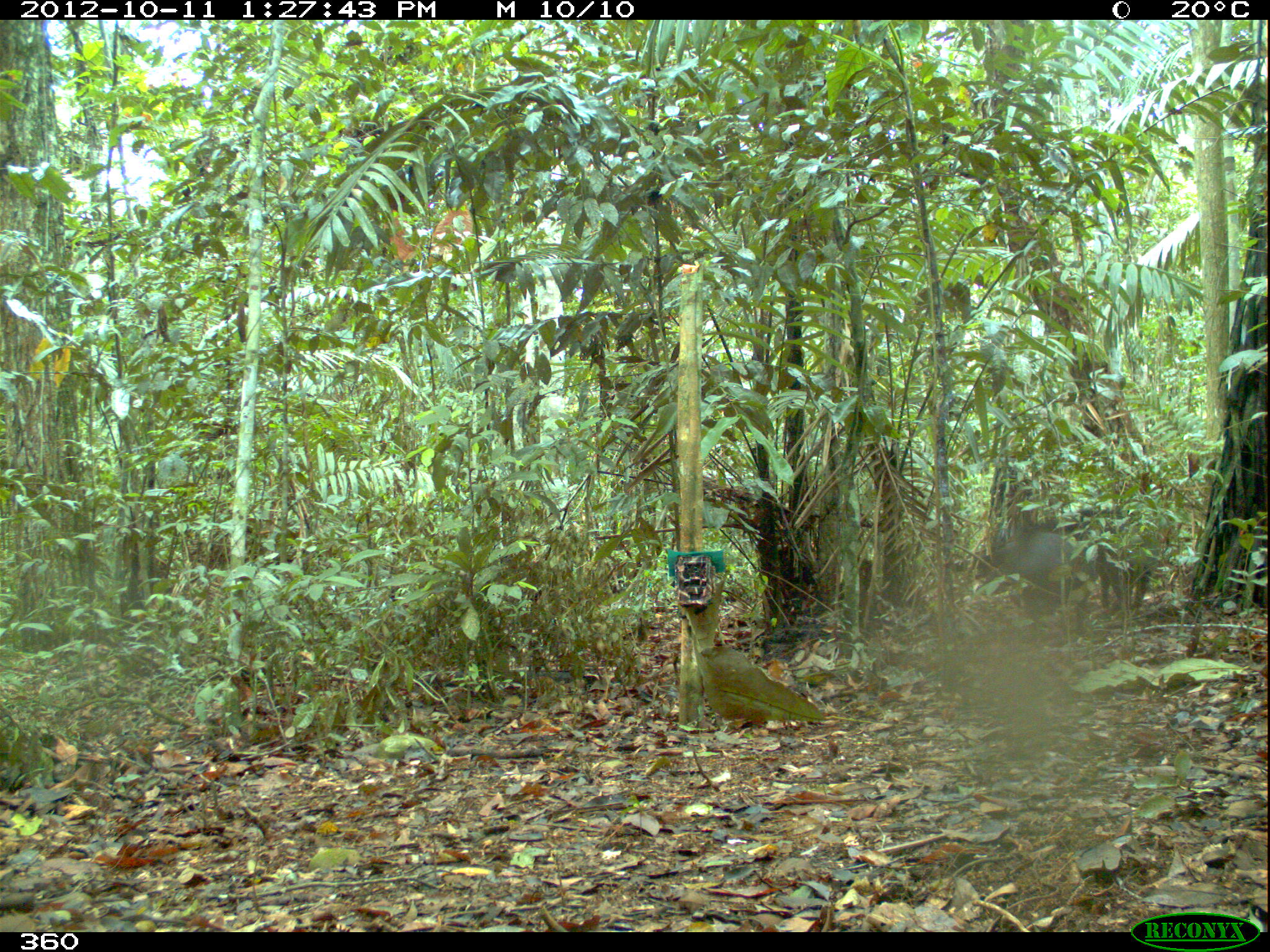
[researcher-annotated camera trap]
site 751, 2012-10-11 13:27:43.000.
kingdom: Animalia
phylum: Chordata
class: Mammalia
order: Artiodactyla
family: Tayassuidae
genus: Tayassu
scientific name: Tayassu pecari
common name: white-lipped peccary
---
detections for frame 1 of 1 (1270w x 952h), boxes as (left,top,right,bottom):
tayassu pecari: (999,507,1160,612); (974,531,1097,633)